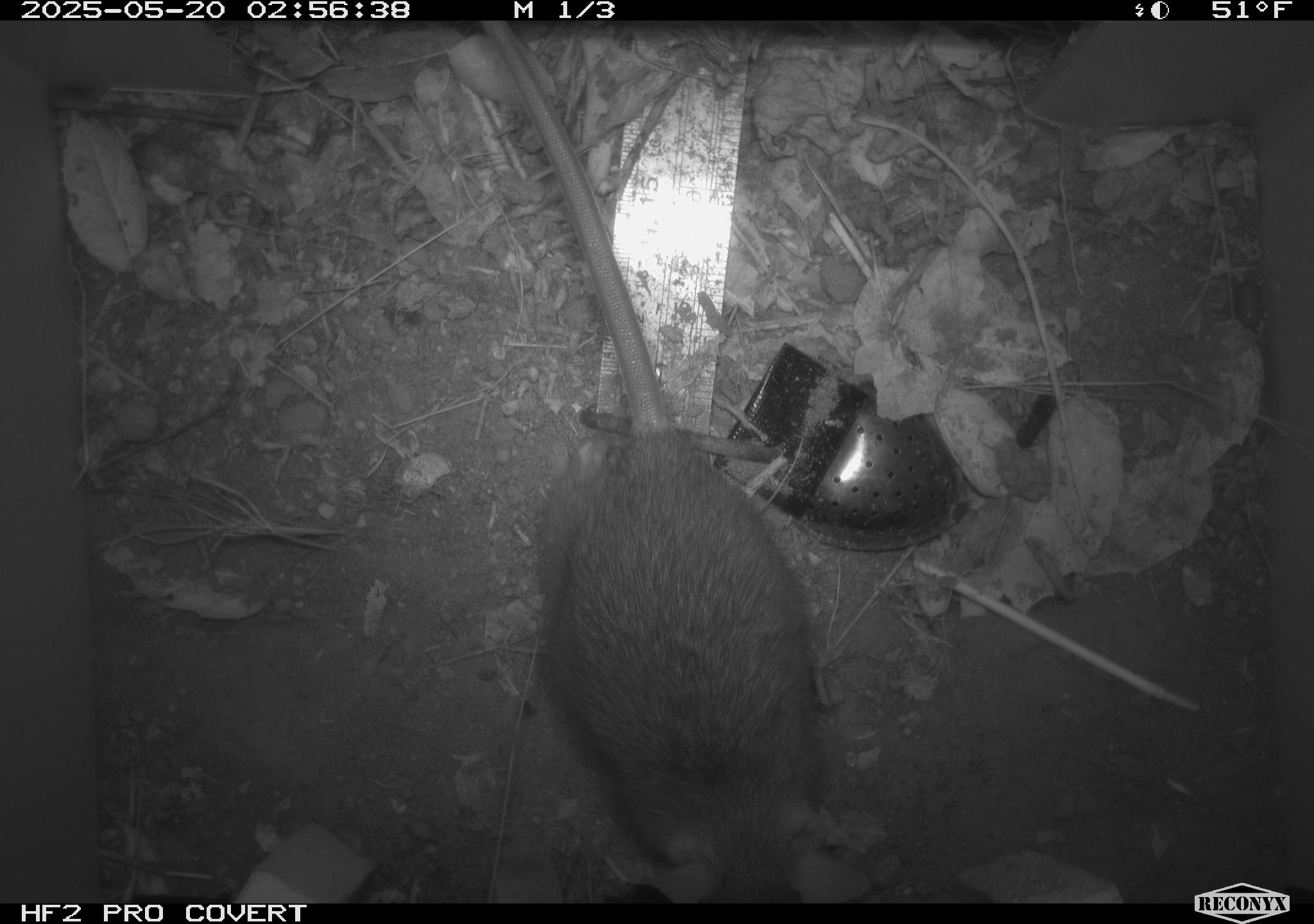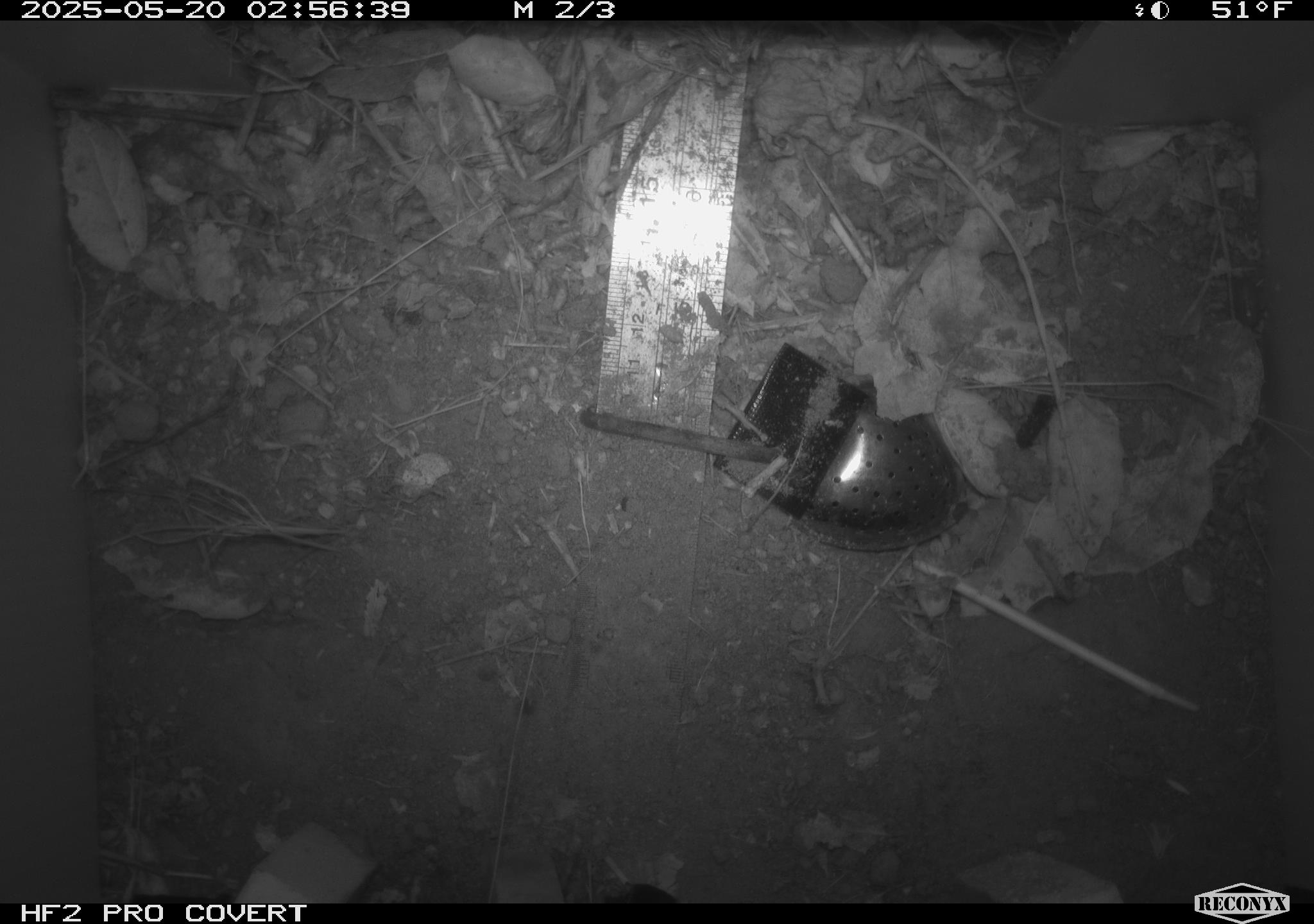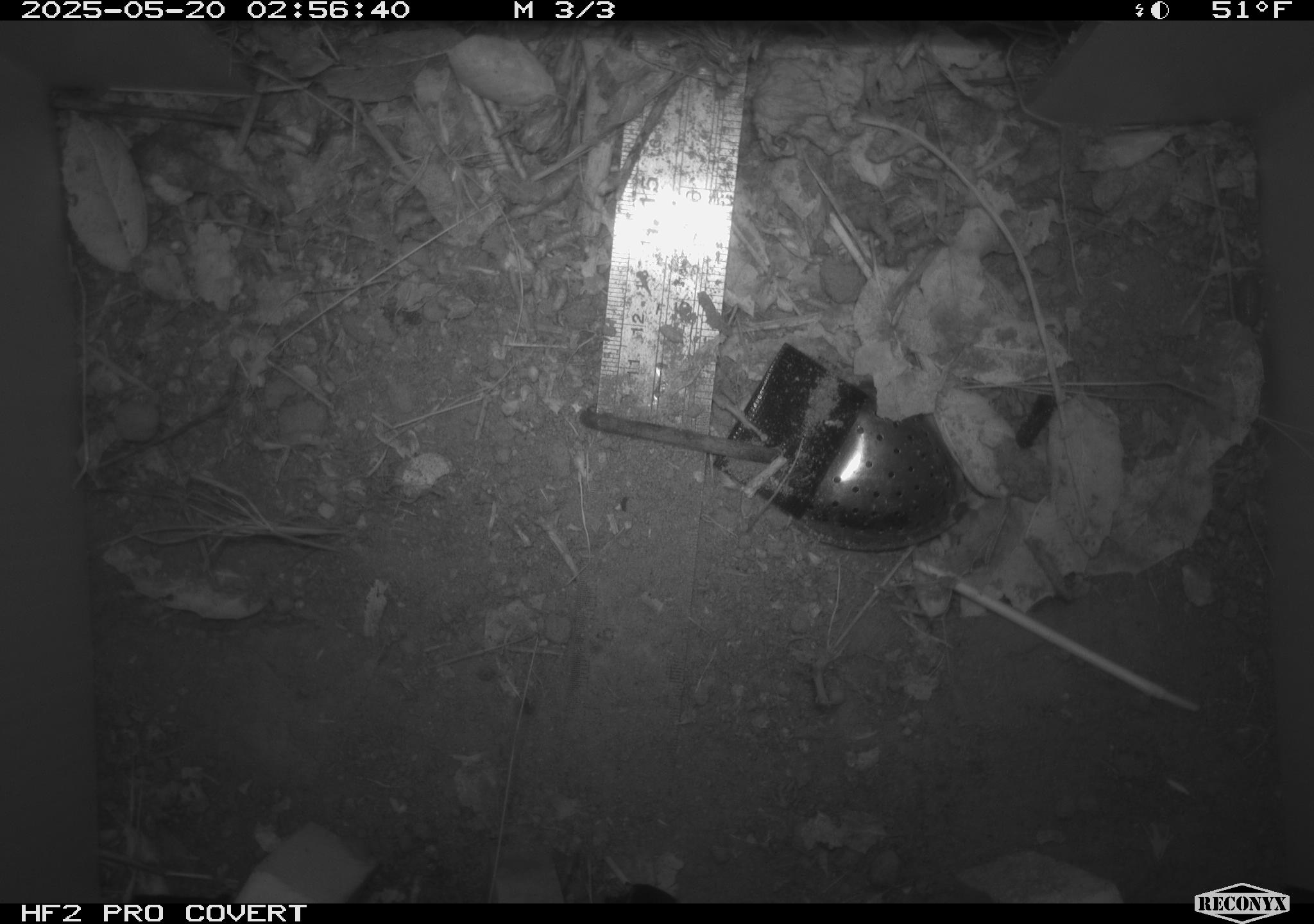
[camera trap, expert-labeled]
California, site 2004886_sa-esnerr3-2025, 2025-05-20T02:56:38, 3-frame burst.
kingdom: Animalia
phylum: Chordata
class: Mammalia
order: Rodentia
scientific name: Rodentia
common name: rodent